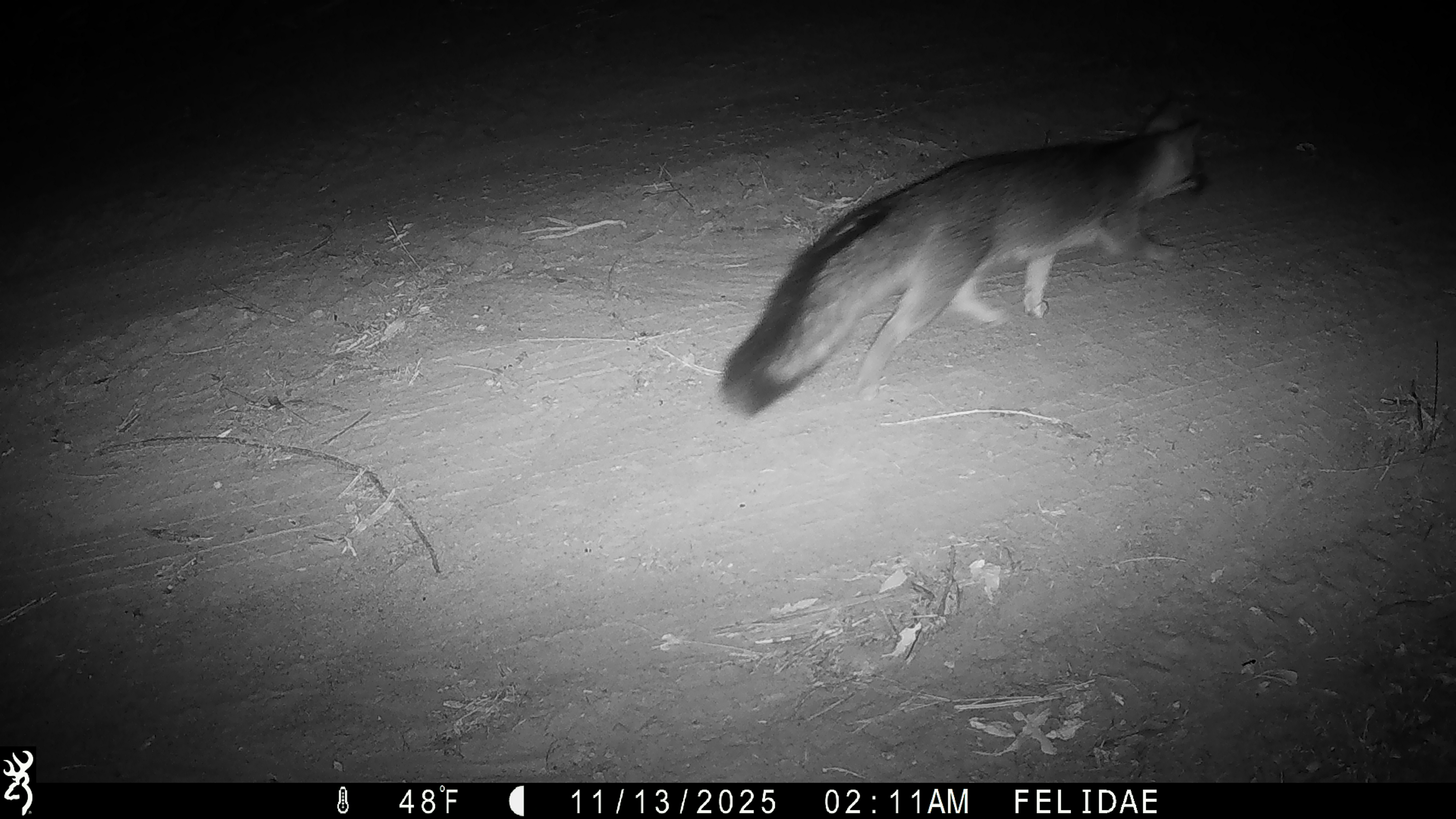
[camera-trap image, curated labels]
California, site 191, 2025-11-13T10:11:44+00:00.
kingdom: Animalia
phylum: Chordata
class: Mammalia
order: Carnivora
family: Canidae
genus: Urocyon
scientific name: Urocyon cinereoargenteus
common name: gray fox